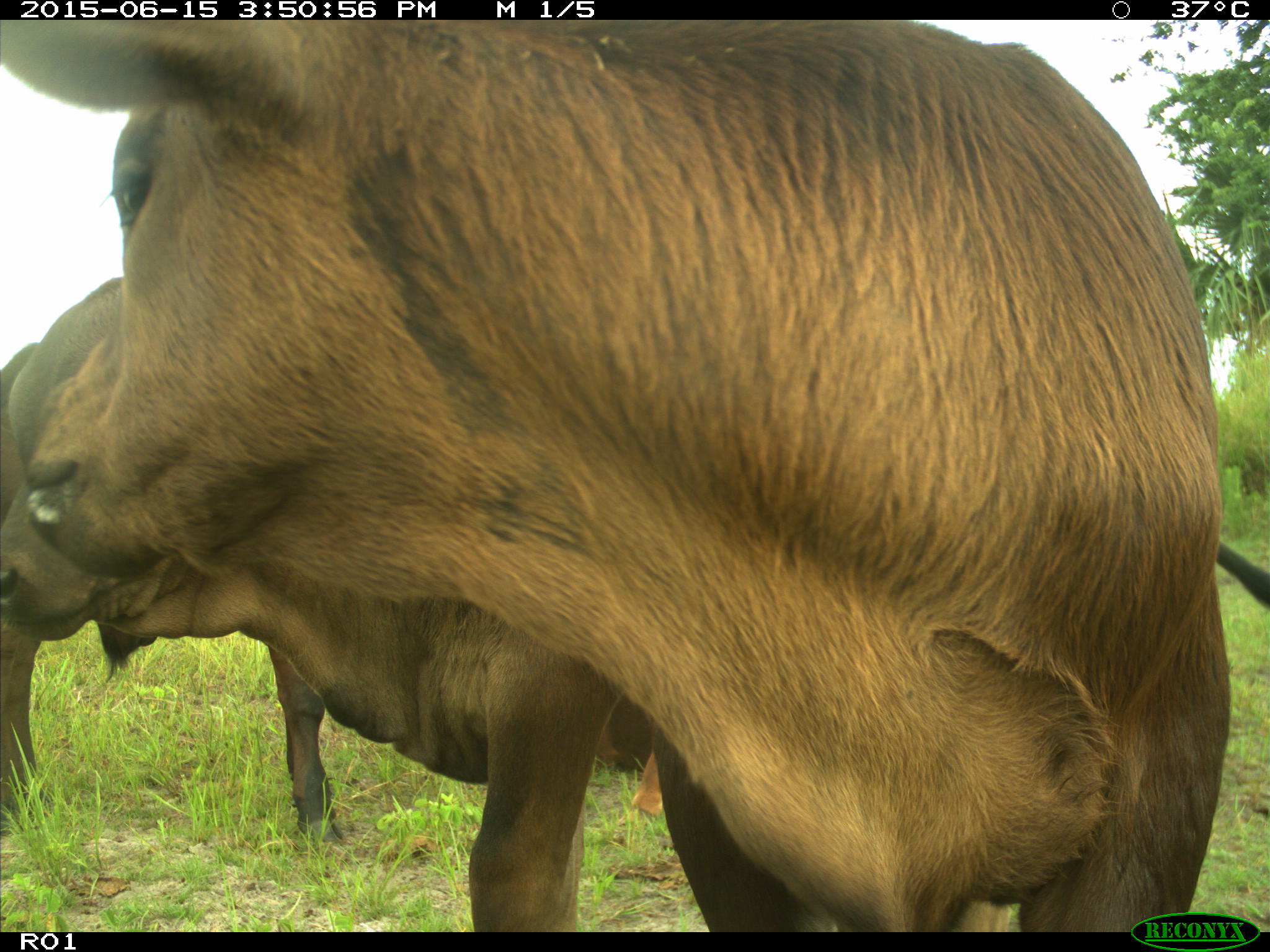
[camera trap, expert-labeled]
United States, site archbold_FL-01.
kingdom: Animalia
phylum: Chordata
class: Mammalia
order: Artiodactyla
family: Bovidae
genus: Bos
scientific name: Bos taurus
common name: domestic cow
Bos taurus (domestic cow).